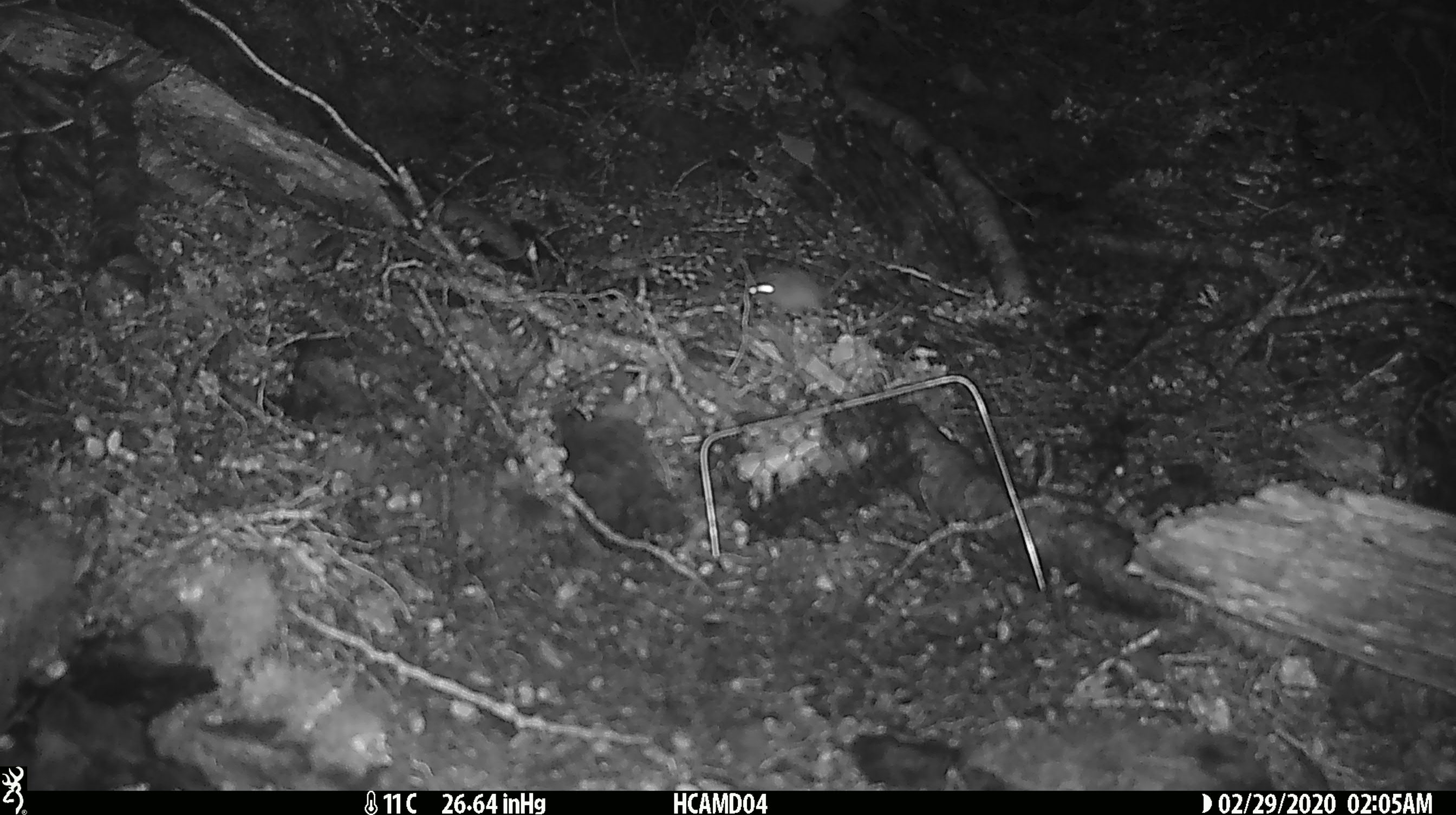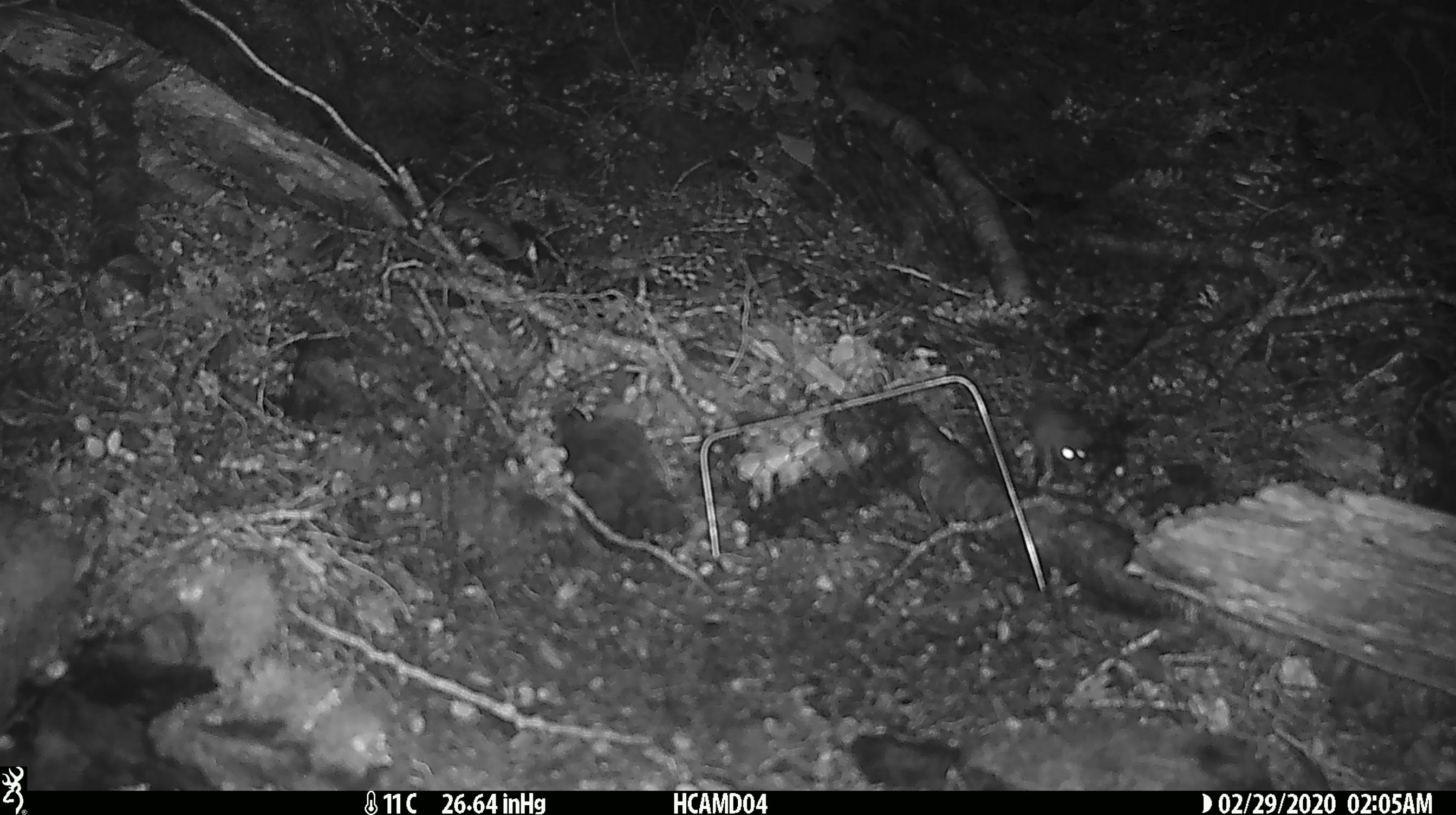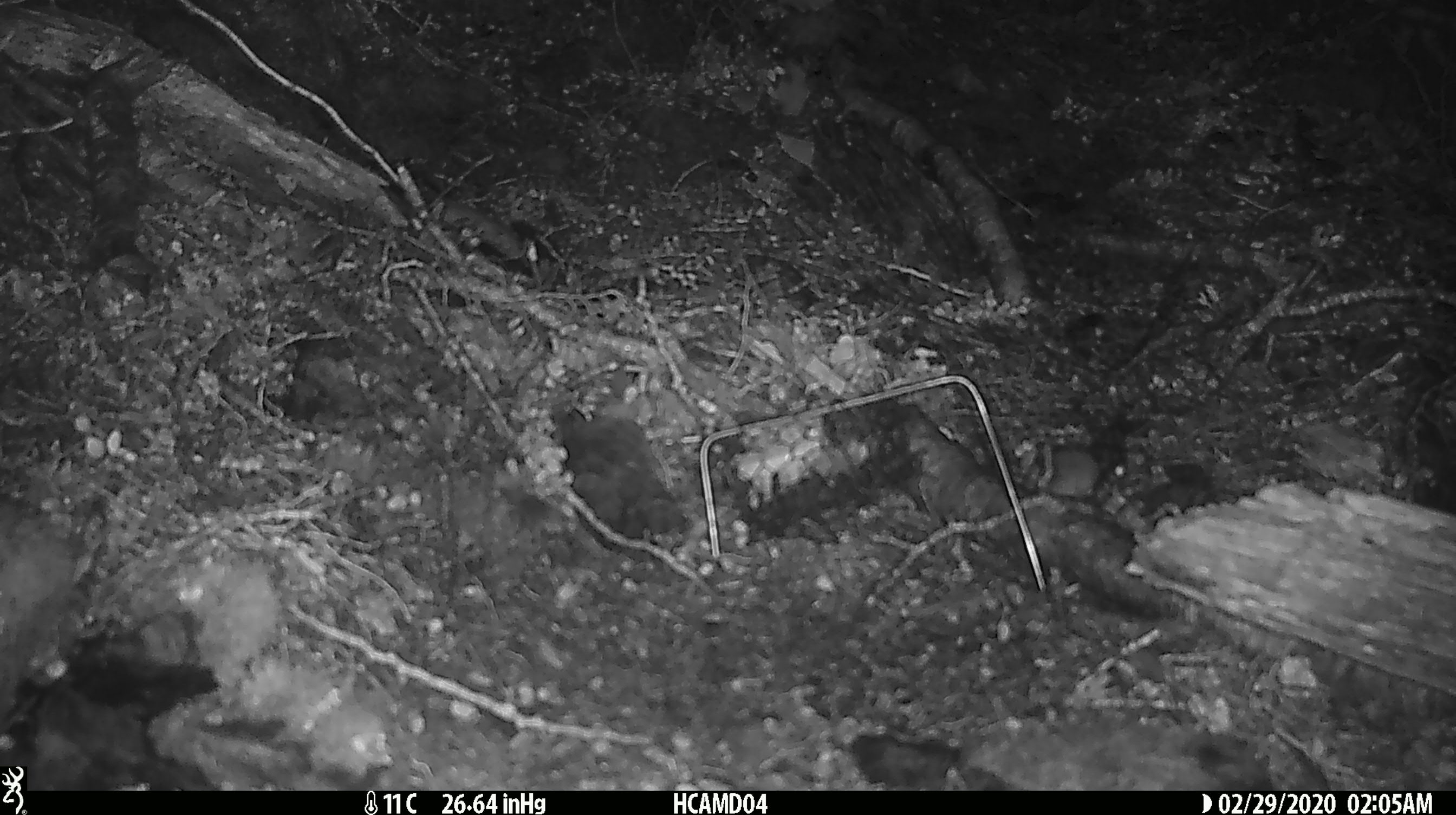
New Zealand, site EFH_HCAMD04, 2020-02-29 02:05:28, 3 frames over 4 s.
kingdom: Animalia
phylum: Chordata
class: Mammalia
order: Rodentia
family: Muridae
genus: Mus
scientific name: Mus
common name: mouse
Mouse (Mus).